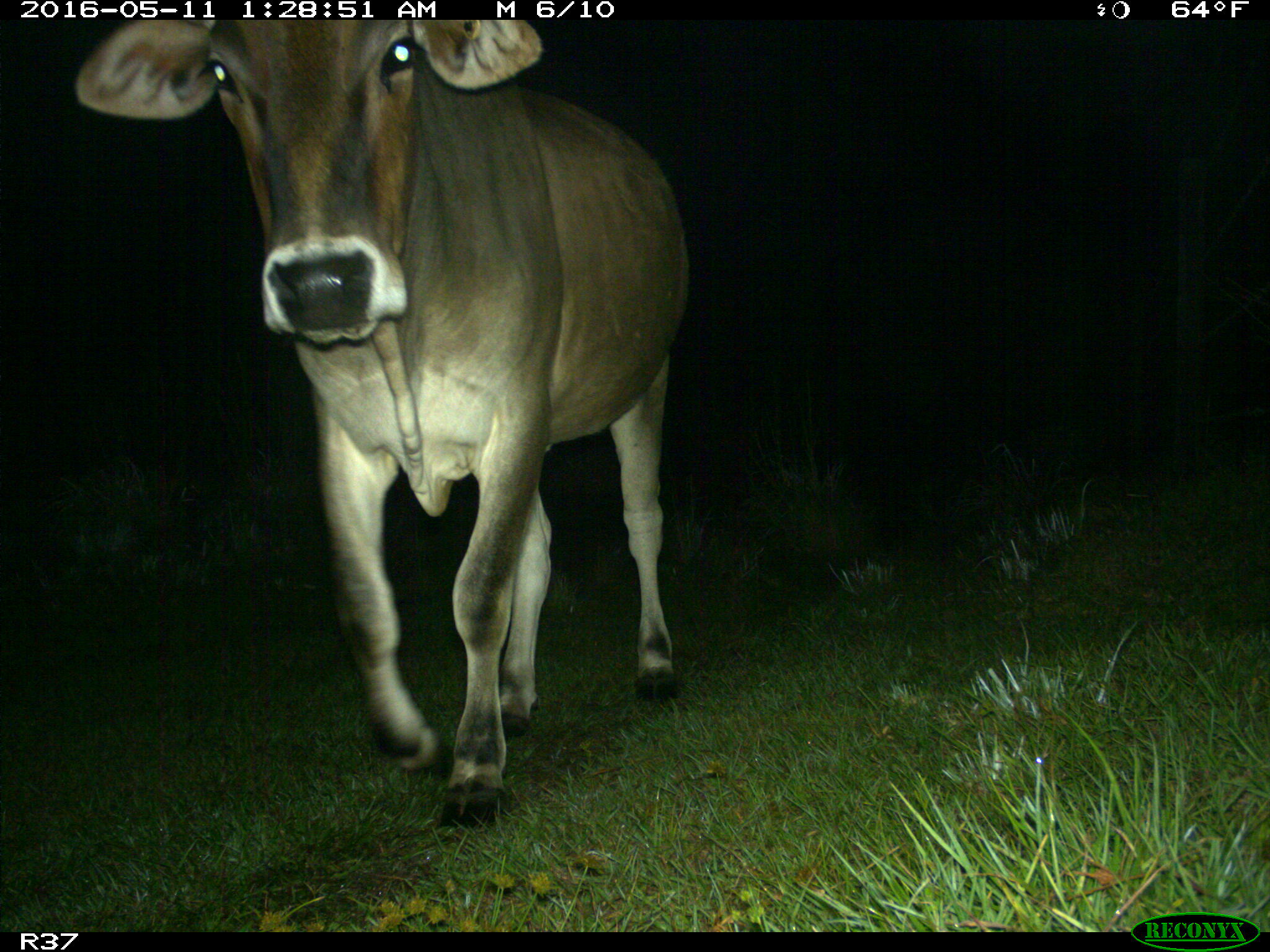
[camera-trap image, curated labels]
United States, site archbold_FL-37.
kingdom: Animalia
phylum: Chordata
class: Mammalia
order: Artiodactyla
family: Bovidae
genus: Bos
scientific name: Bos taurus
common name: domestic cow